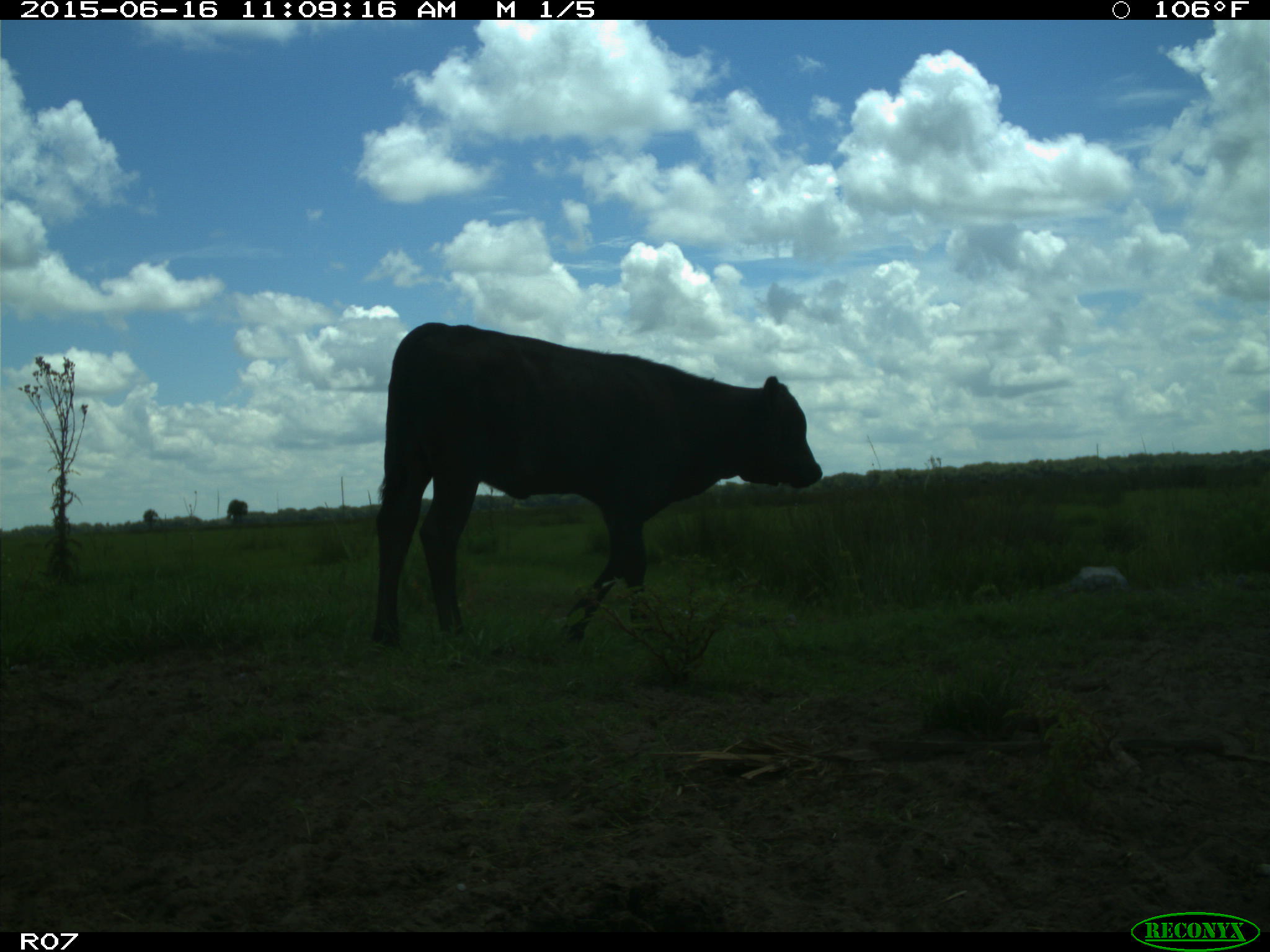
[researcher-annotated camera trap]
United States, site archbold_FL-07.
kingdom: Animalia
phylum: Chordata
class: Mammalia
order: Artiodactyla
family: Bovidae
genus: Bos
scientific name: Bos taurus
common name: domestic cow